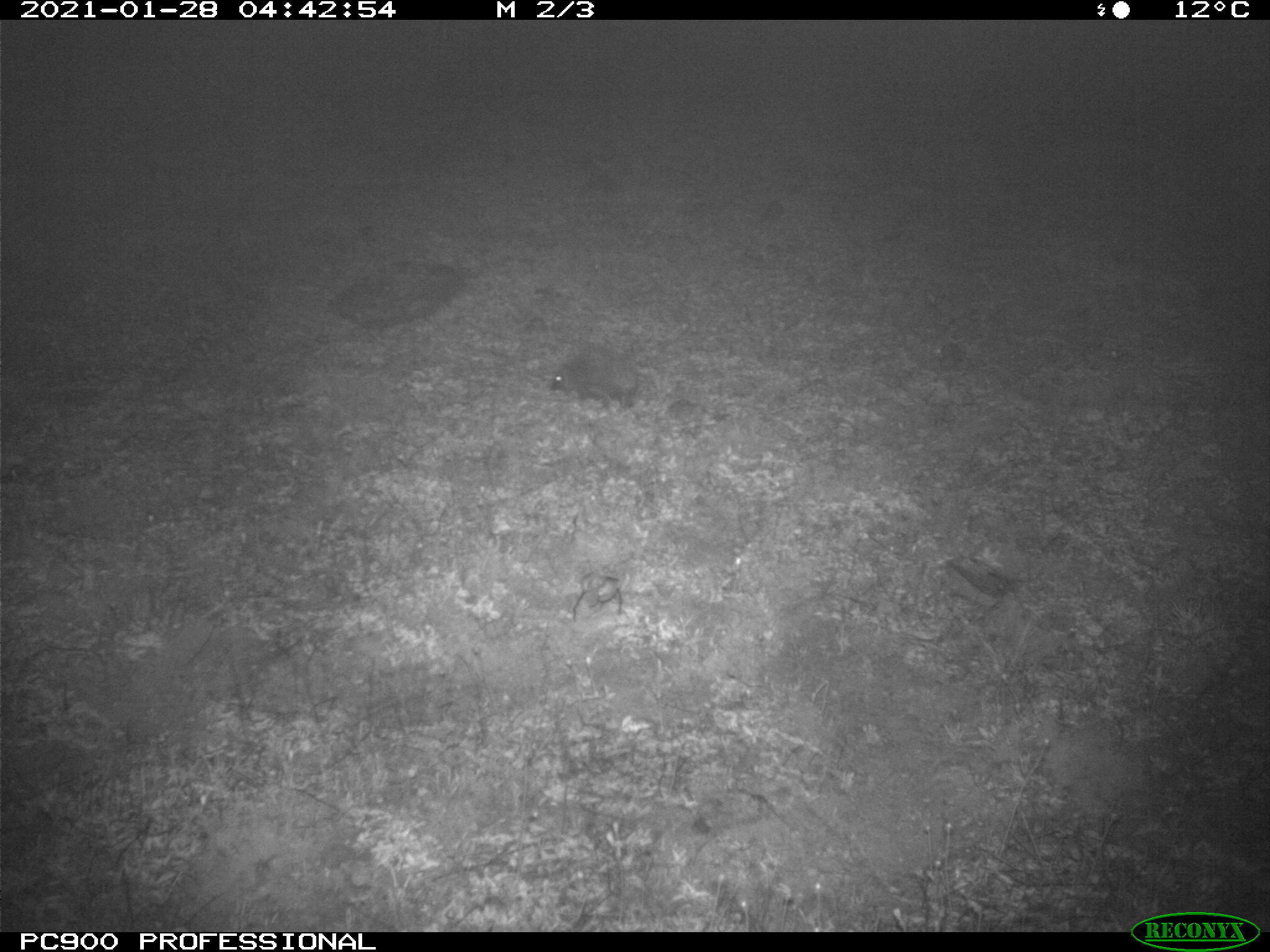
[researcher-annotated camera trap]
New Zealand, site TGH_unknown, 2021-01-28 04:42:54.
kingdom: Animalia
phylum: Chordata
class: Mammalia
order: Eulipotyphla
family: Erinaceidae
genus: Erinaceus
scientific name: Erinaceus europaeus europaeus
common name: european hedgehog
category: hedgehog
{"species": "hedgehog (european hedgehog) (Erinaceus europaeus europaeus)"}